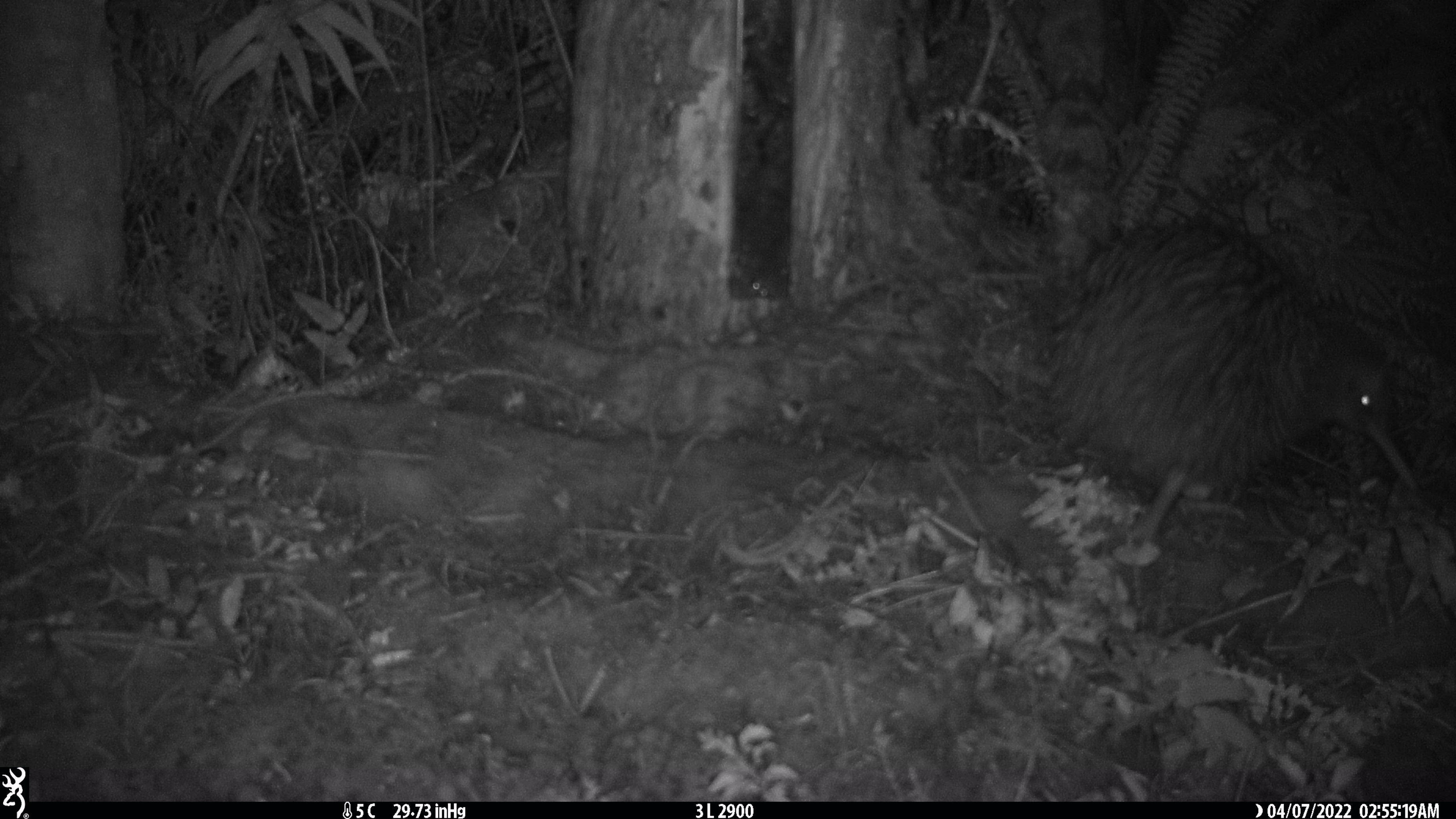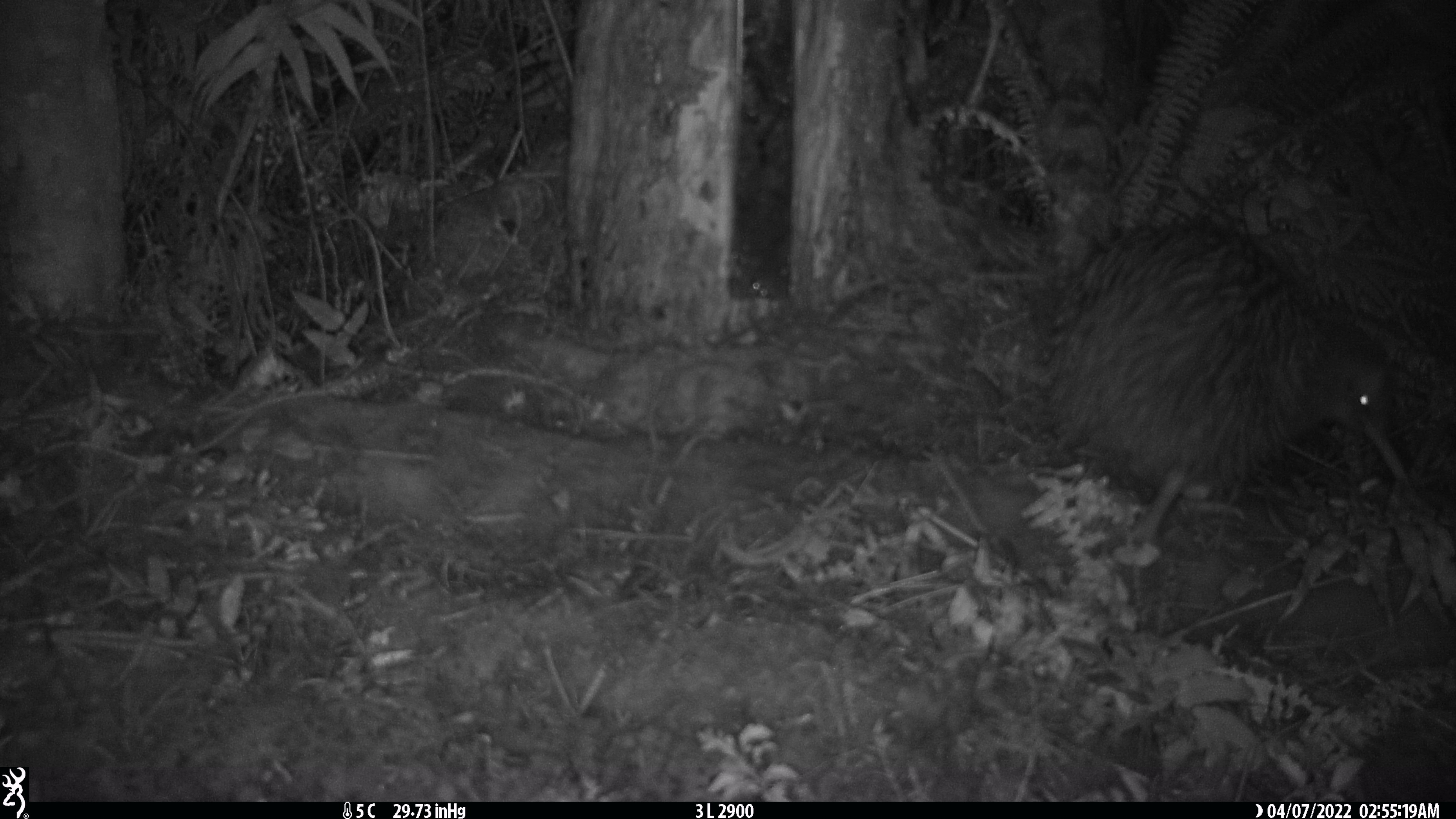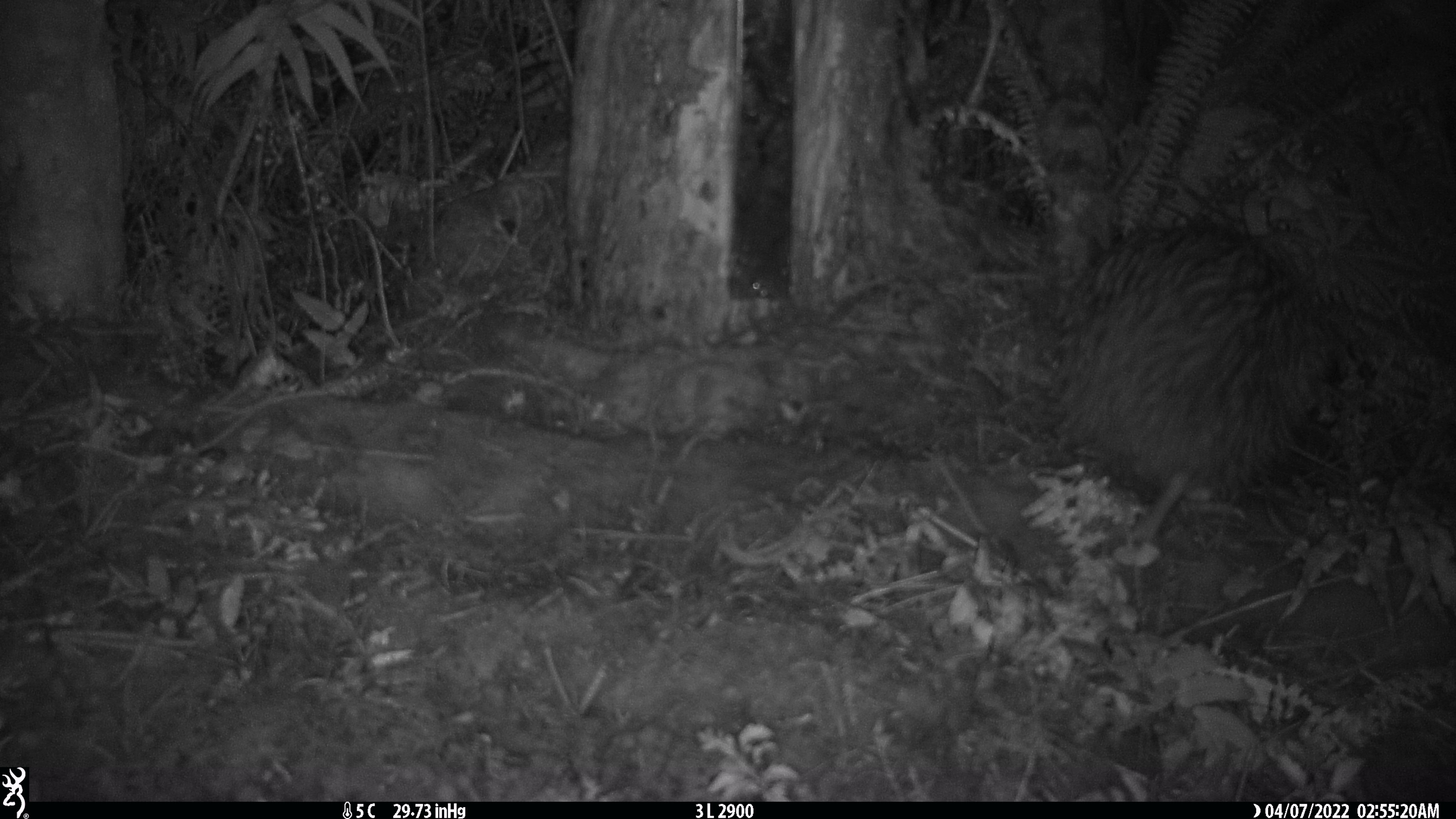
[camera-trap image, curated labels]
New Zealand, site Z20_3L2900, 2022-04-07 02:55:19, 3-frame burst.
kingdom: Animalia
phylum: Chordata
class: Aves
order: Apterygiformes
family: Apterygidae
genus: Apteryx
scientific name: Apteryx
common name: kiwi